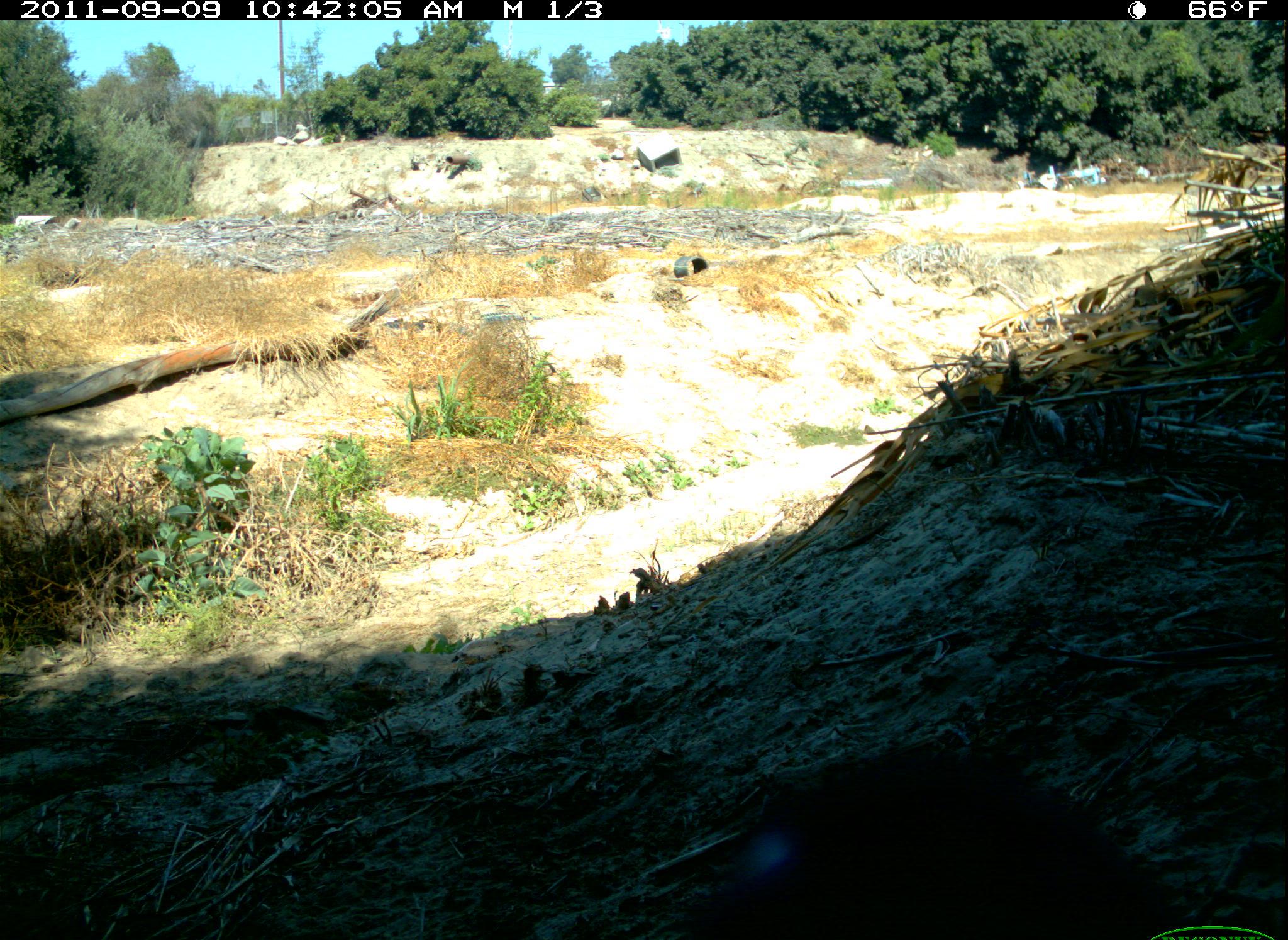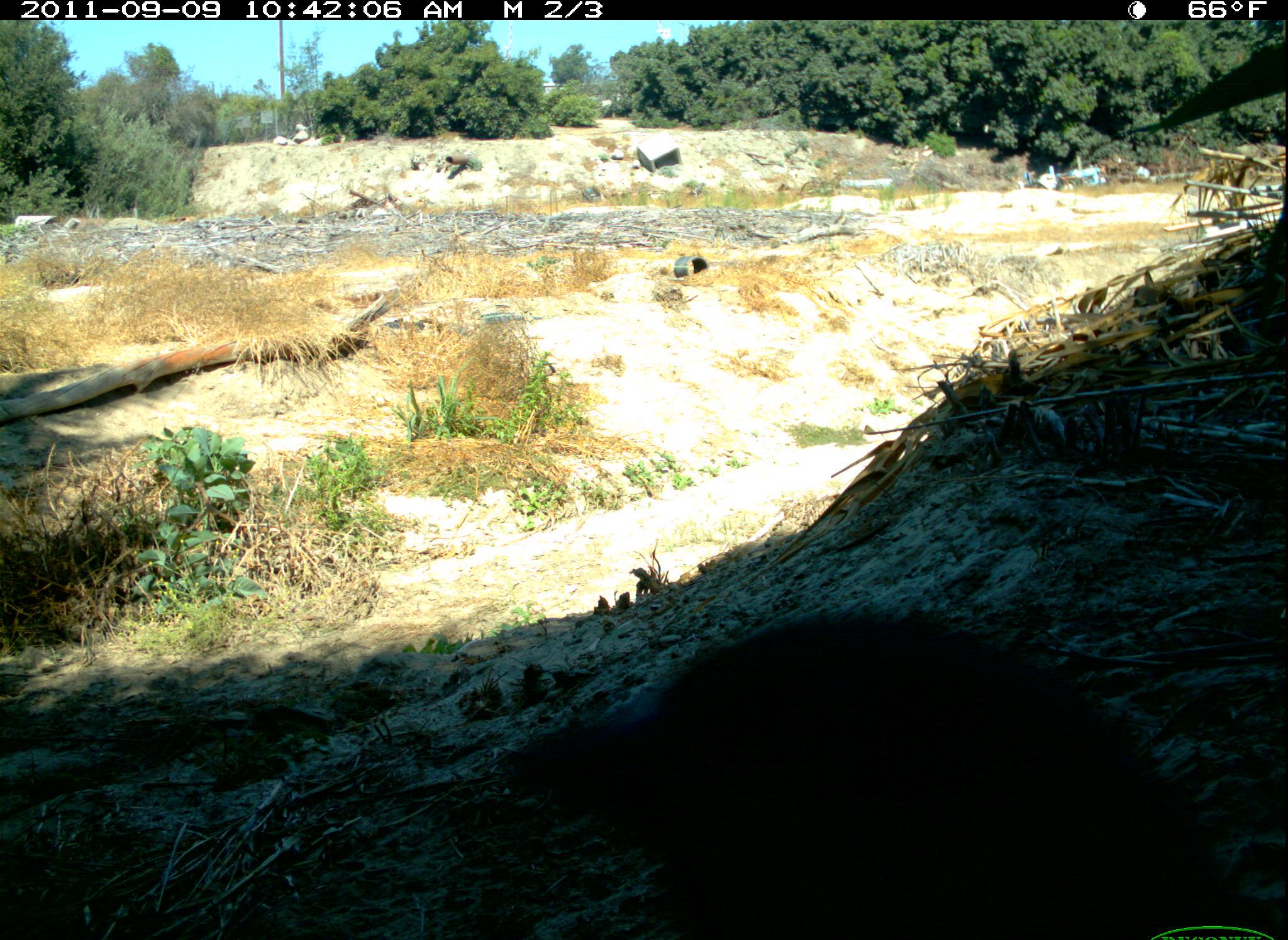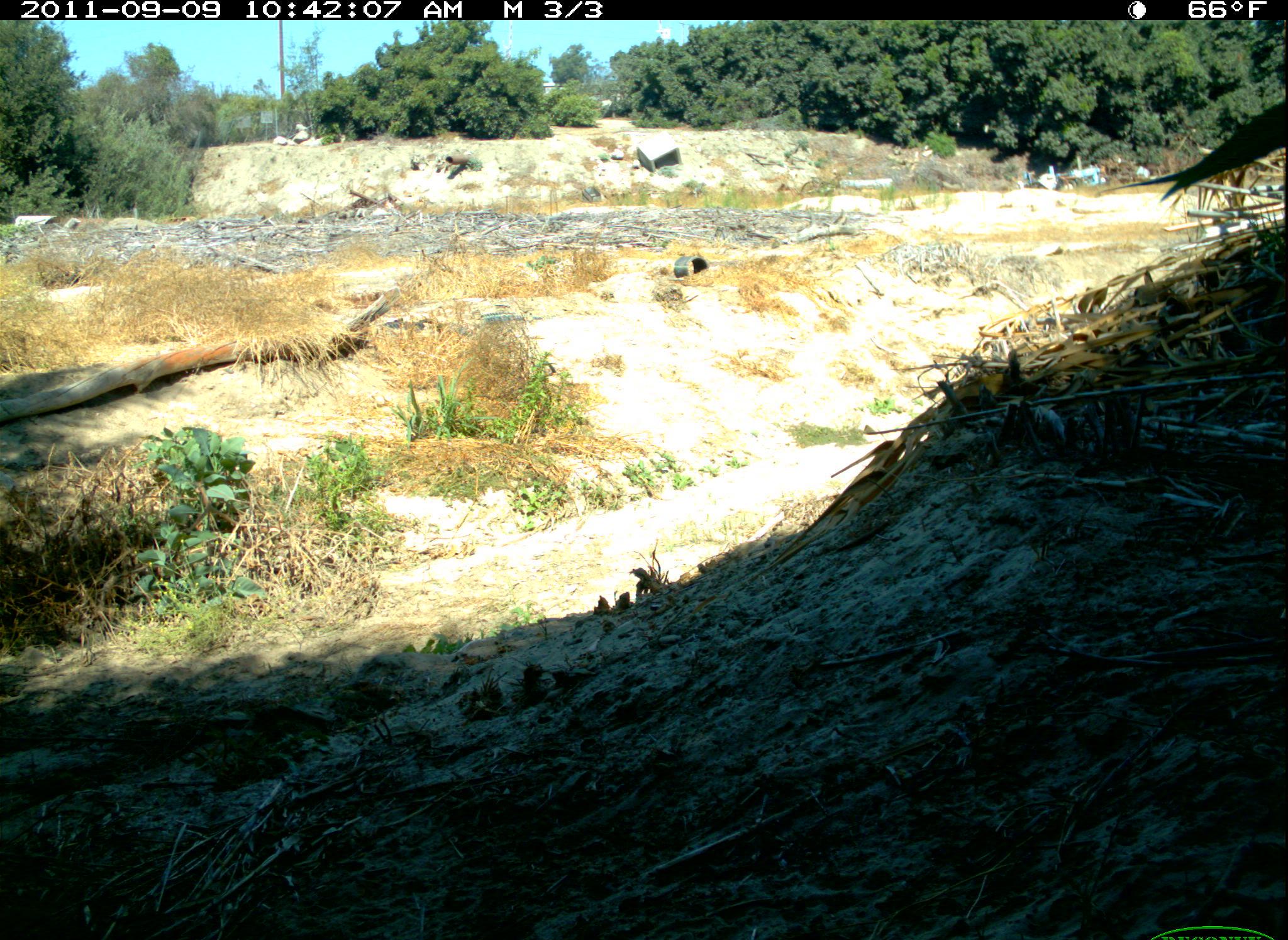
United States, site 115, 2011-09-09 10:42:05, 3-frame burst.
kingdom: Animalia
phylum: Chordata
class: Aves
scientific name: Aves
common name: bird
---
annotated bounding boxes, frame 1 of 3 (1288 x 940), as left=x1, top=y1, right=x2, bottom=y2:
bird: left=668, top=736, right=1204, bottom=925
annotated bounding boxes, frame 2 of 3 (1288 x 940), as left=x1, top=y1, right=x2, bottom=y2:
bird: left=494, top=610, right=1280, bottom=940